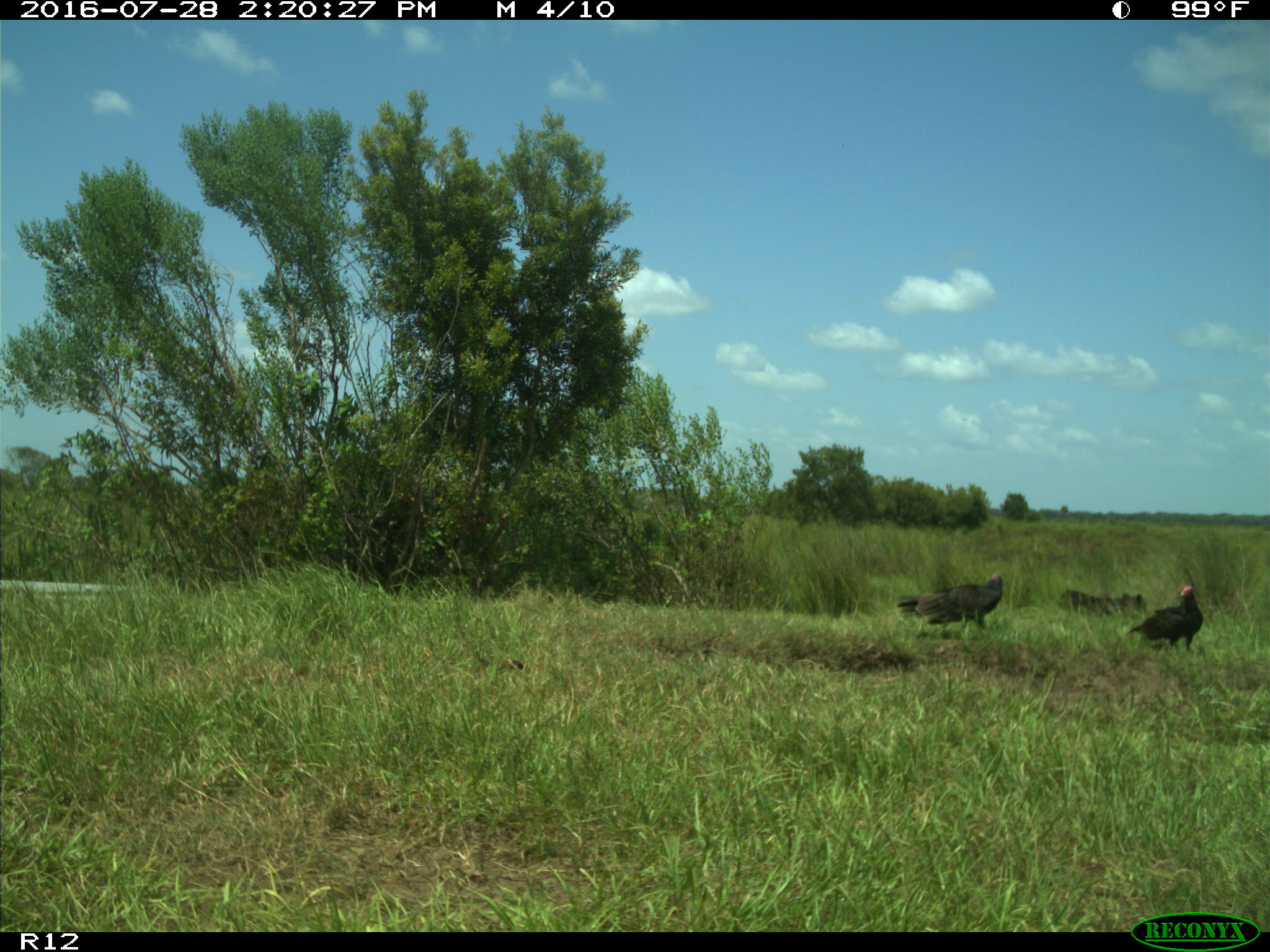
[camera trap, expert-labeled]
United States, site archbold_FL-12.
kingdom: Animalia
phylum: Chordata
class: Aves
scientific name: Aves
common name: birds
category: unidentified bird